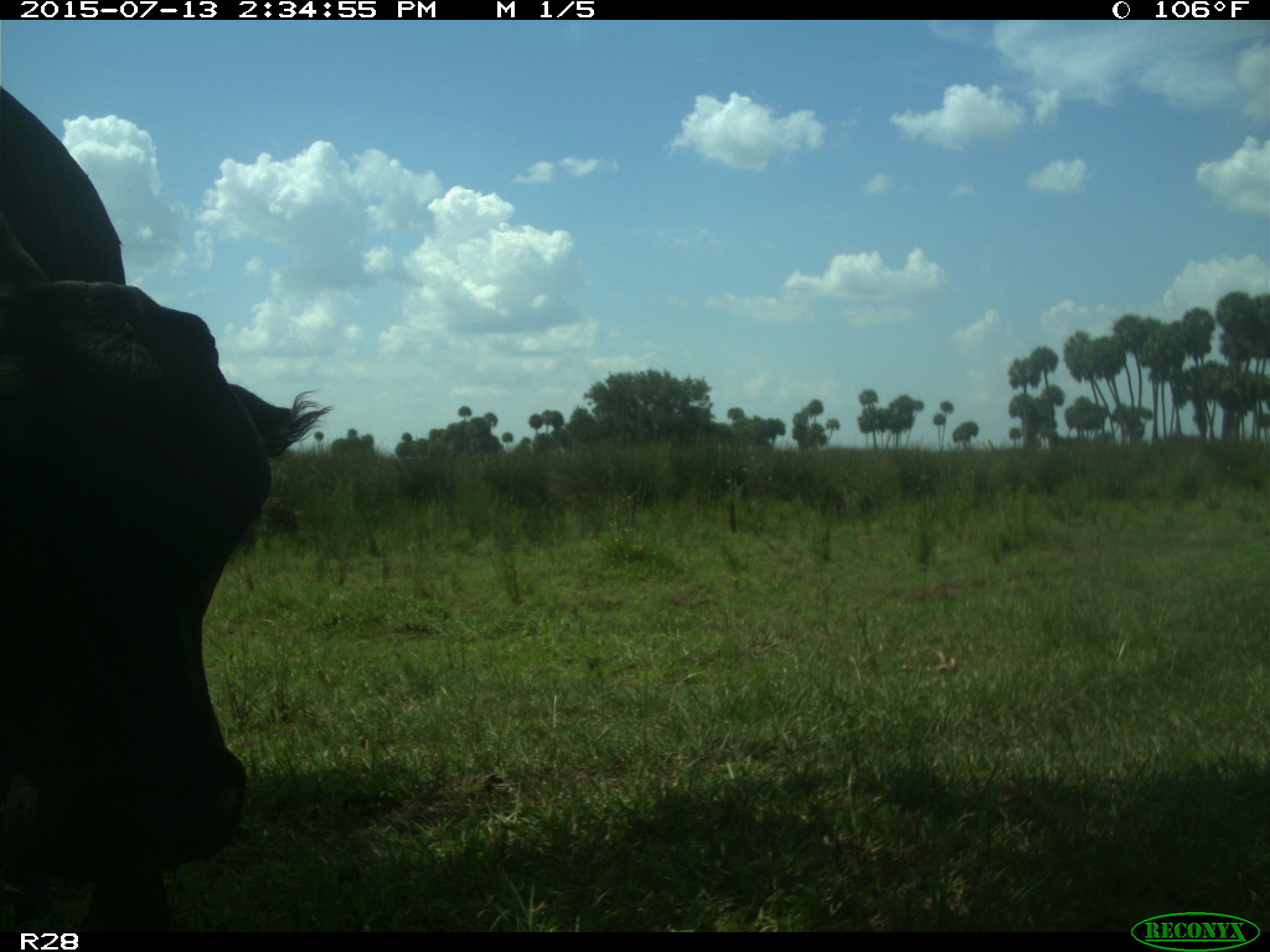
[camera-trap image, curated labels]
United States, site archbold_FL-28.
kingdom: Animalia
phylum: Chordata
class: Mammalia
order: Artiodactyla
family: Bovidae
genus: Bos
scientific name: Bos taurus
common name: domestic cow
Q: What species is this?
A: Bos taurus (domestic cow).